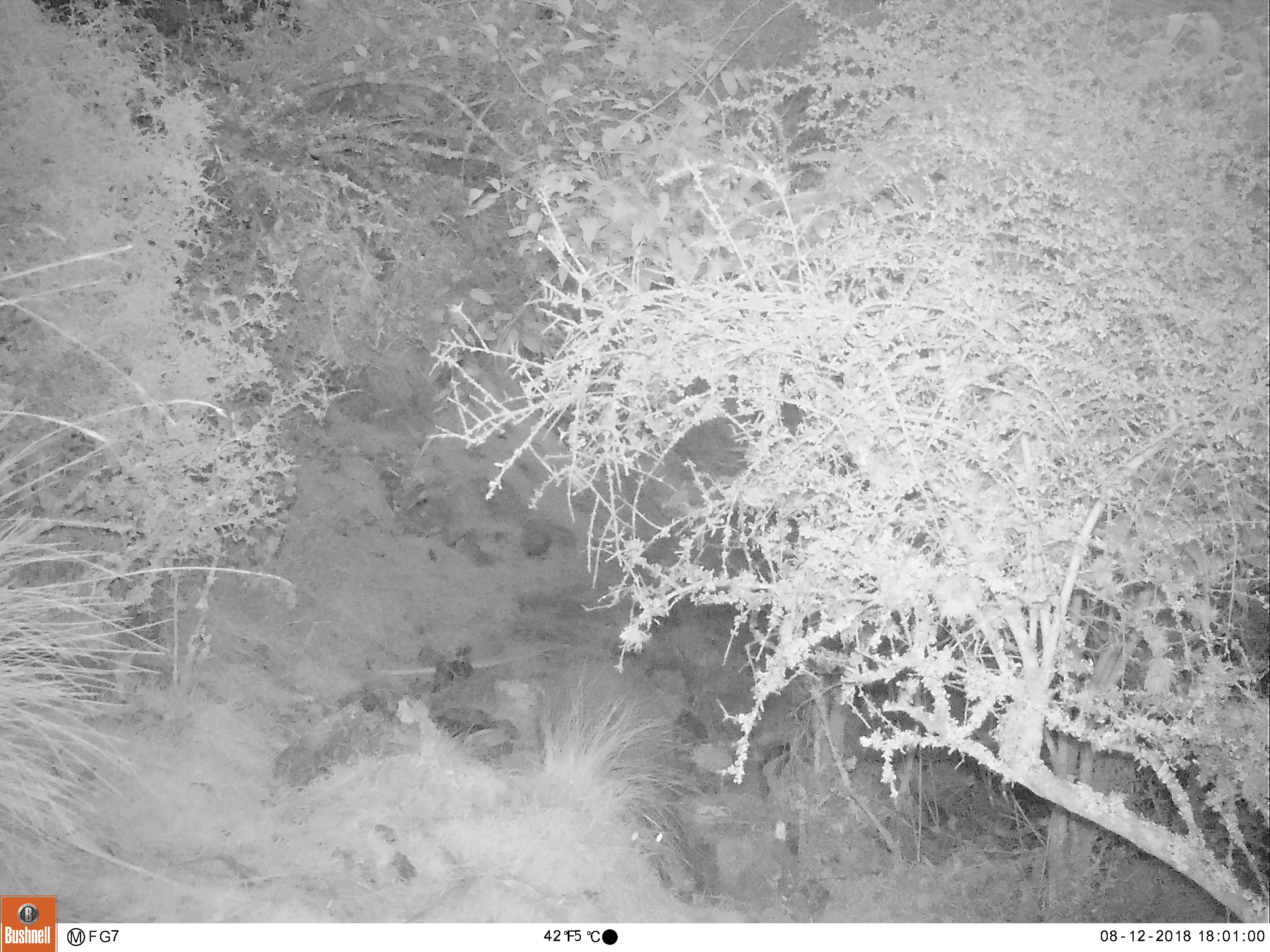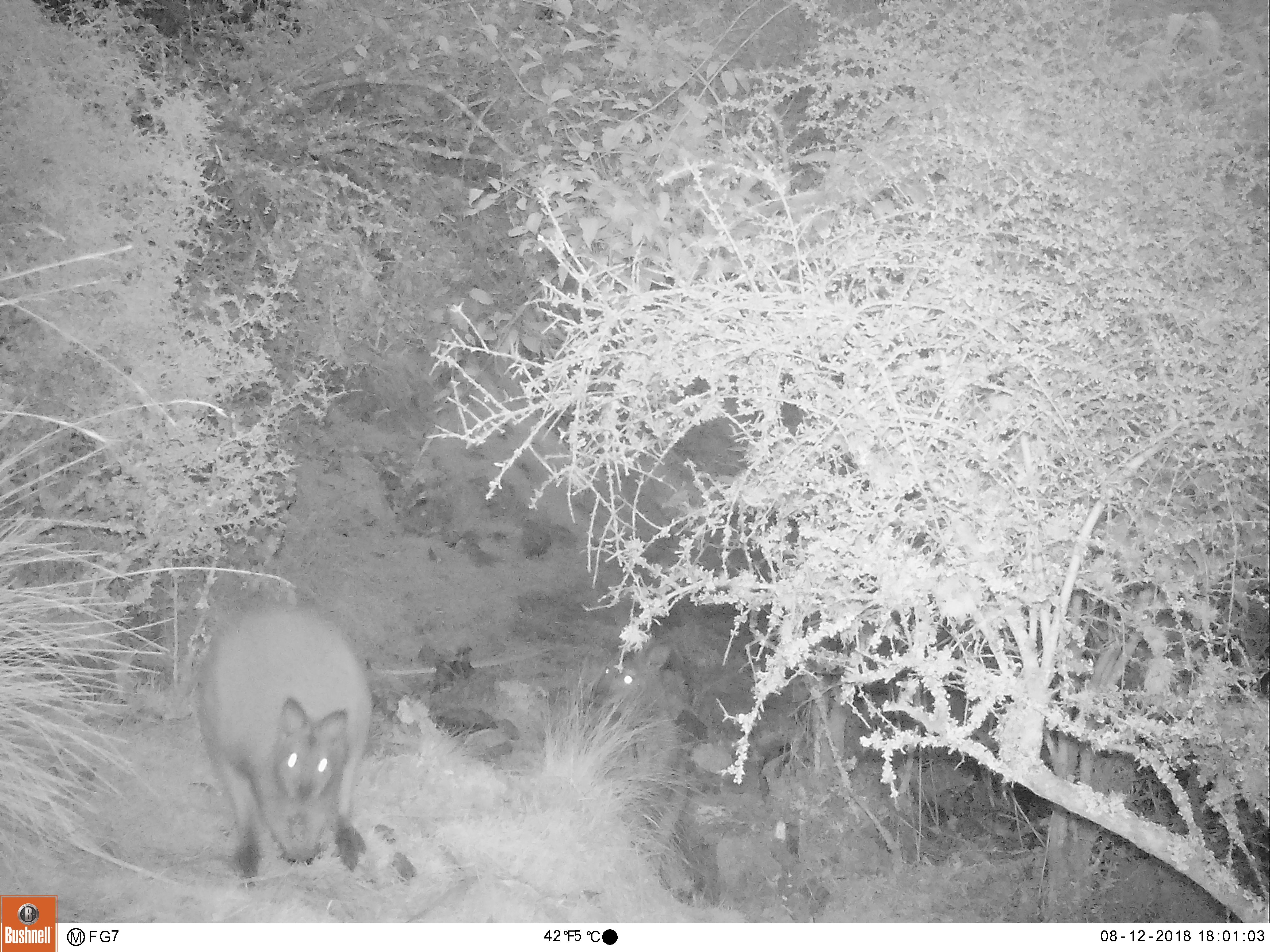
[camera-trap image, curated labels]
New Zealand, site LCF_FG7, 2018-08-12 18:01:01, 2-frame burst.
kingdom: Animalia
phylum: Chordata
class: Mammalia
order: Diprotodontia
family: Macropodidae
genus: Notamacropus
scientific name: Notamacropus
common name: wallaby